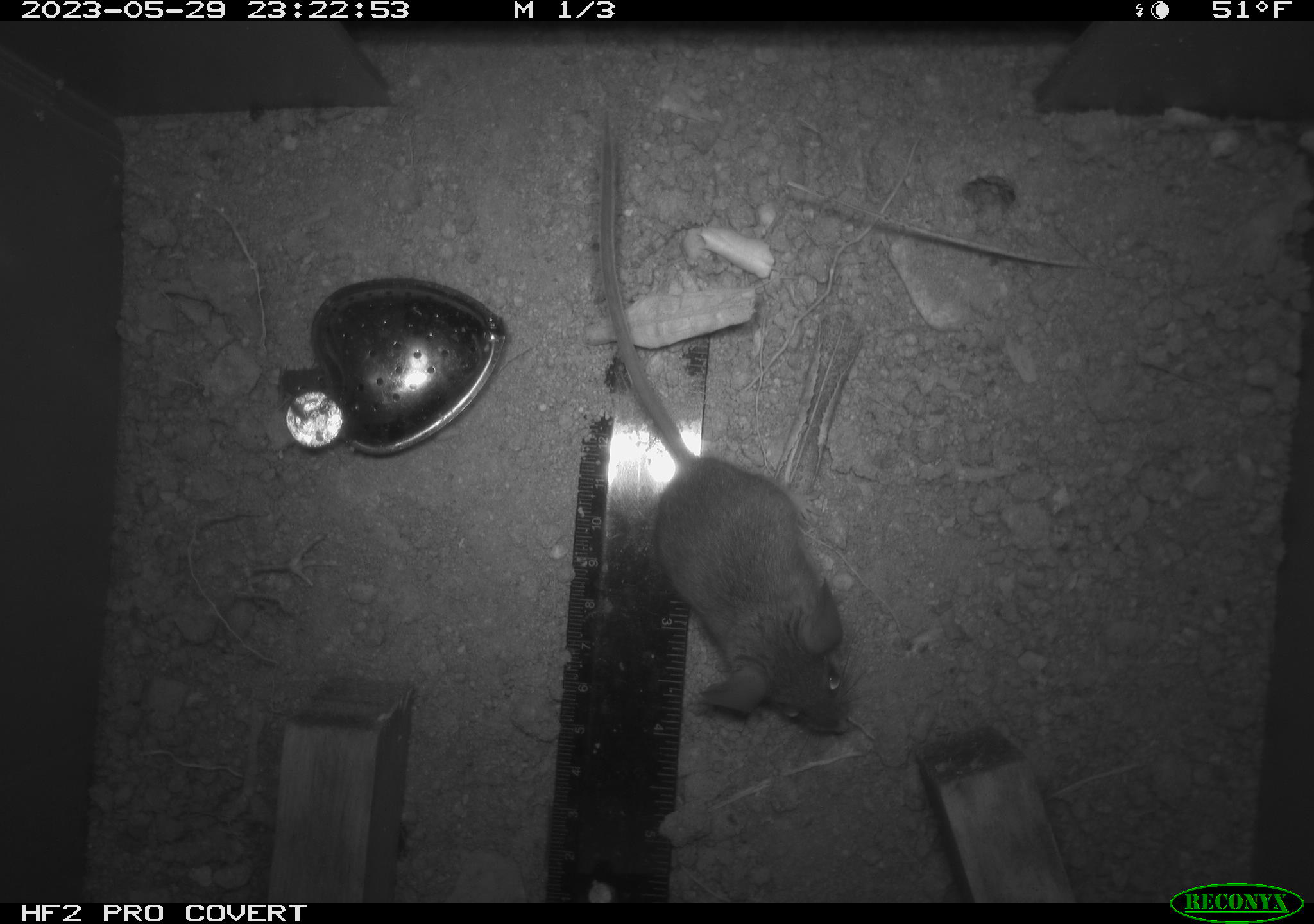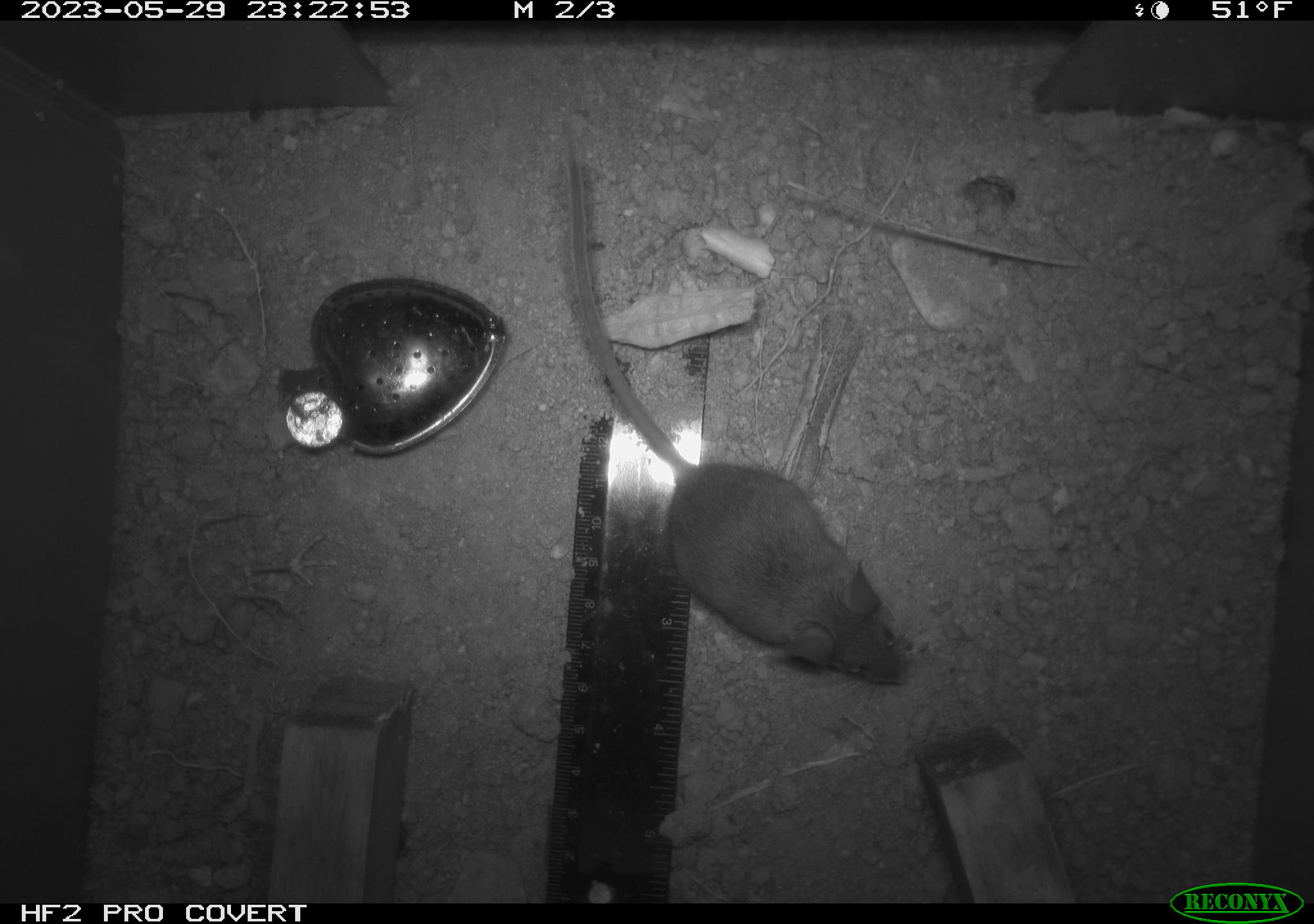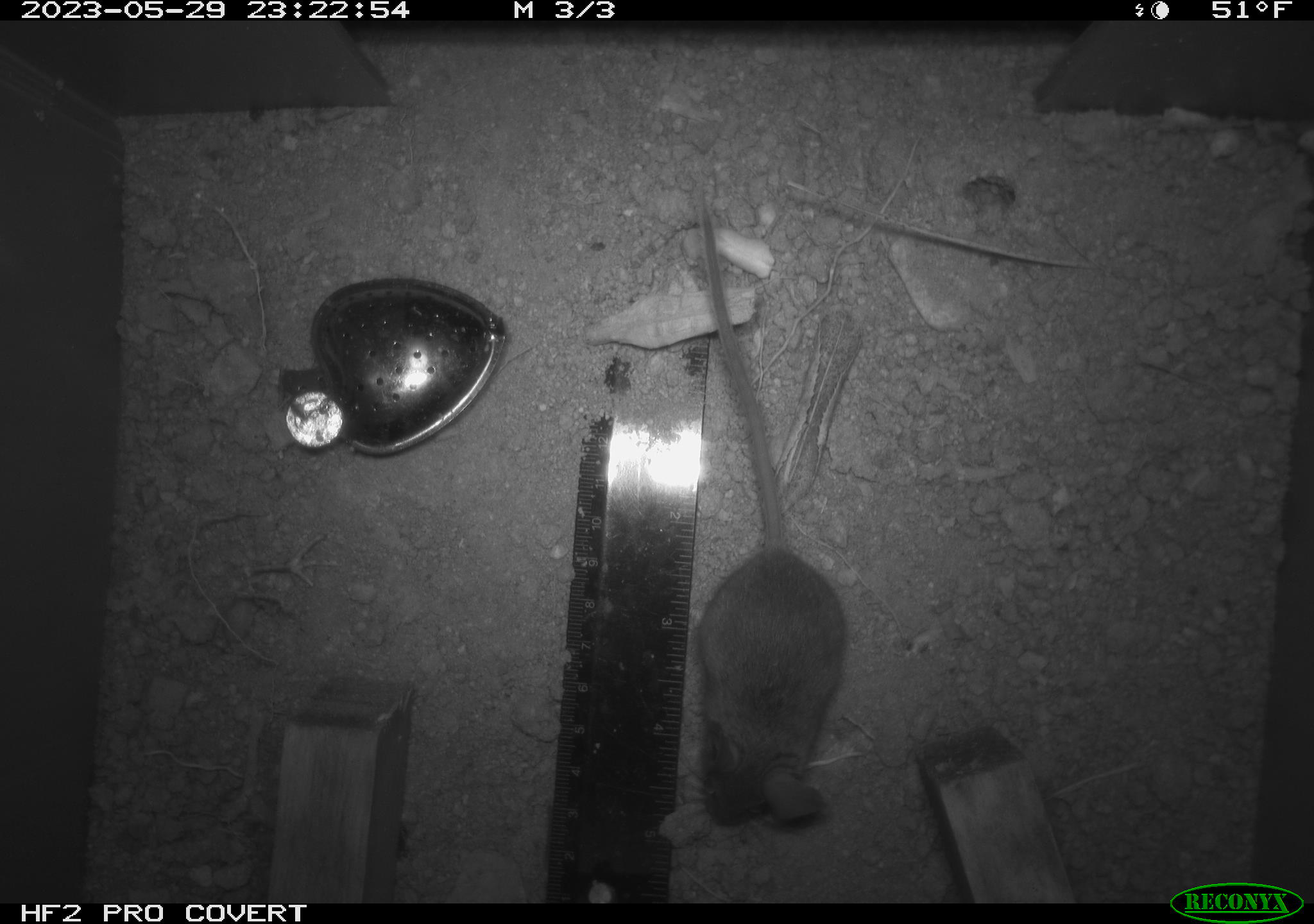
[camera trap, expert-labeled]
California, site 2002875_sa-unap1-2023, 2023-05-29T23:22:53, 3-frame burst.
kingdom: Animalia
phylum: Chordata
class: Mammalia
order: Rodentia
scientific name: Rodentia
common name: mouse species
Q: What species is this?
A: Mouse species (Rodentia).